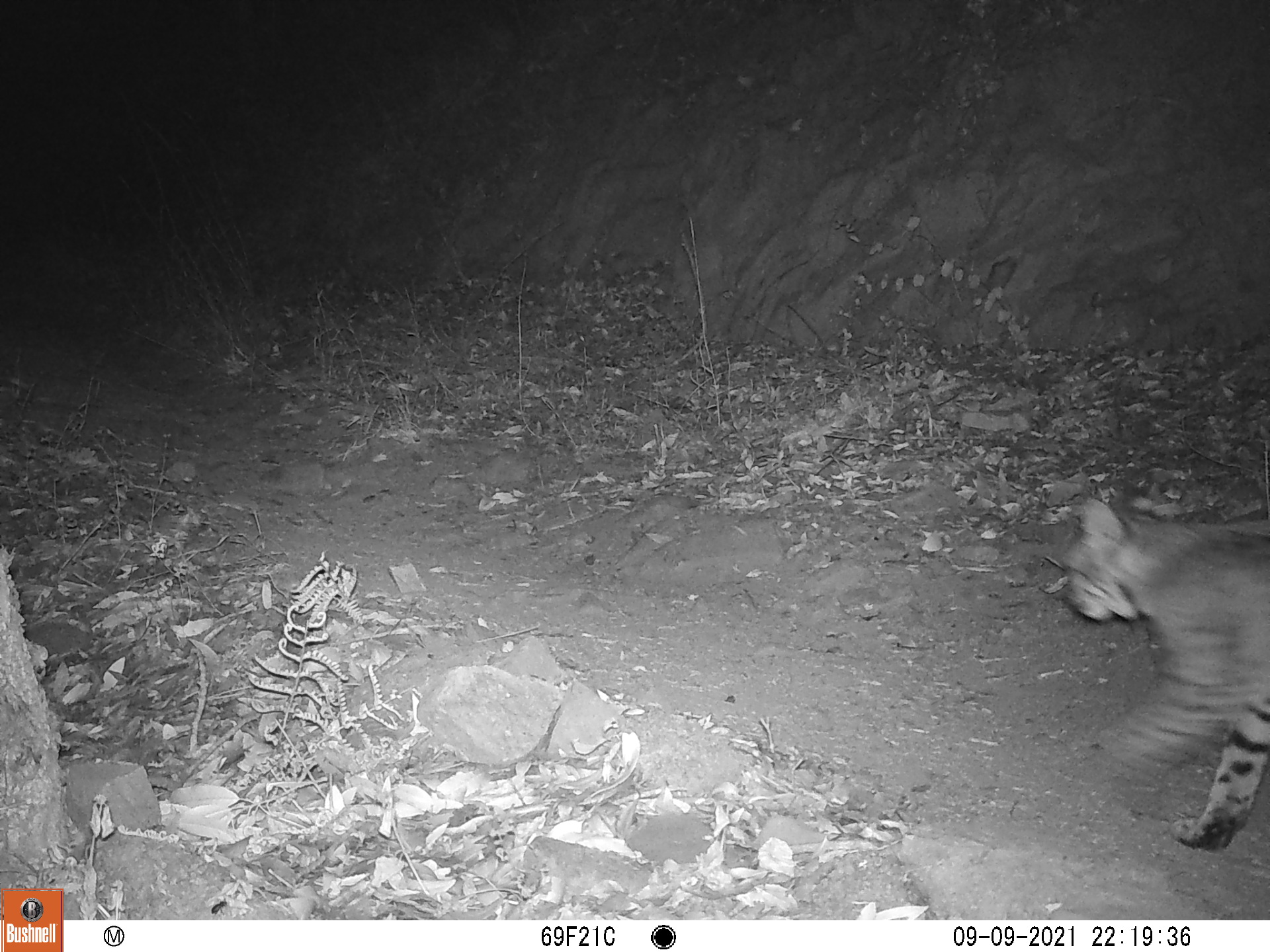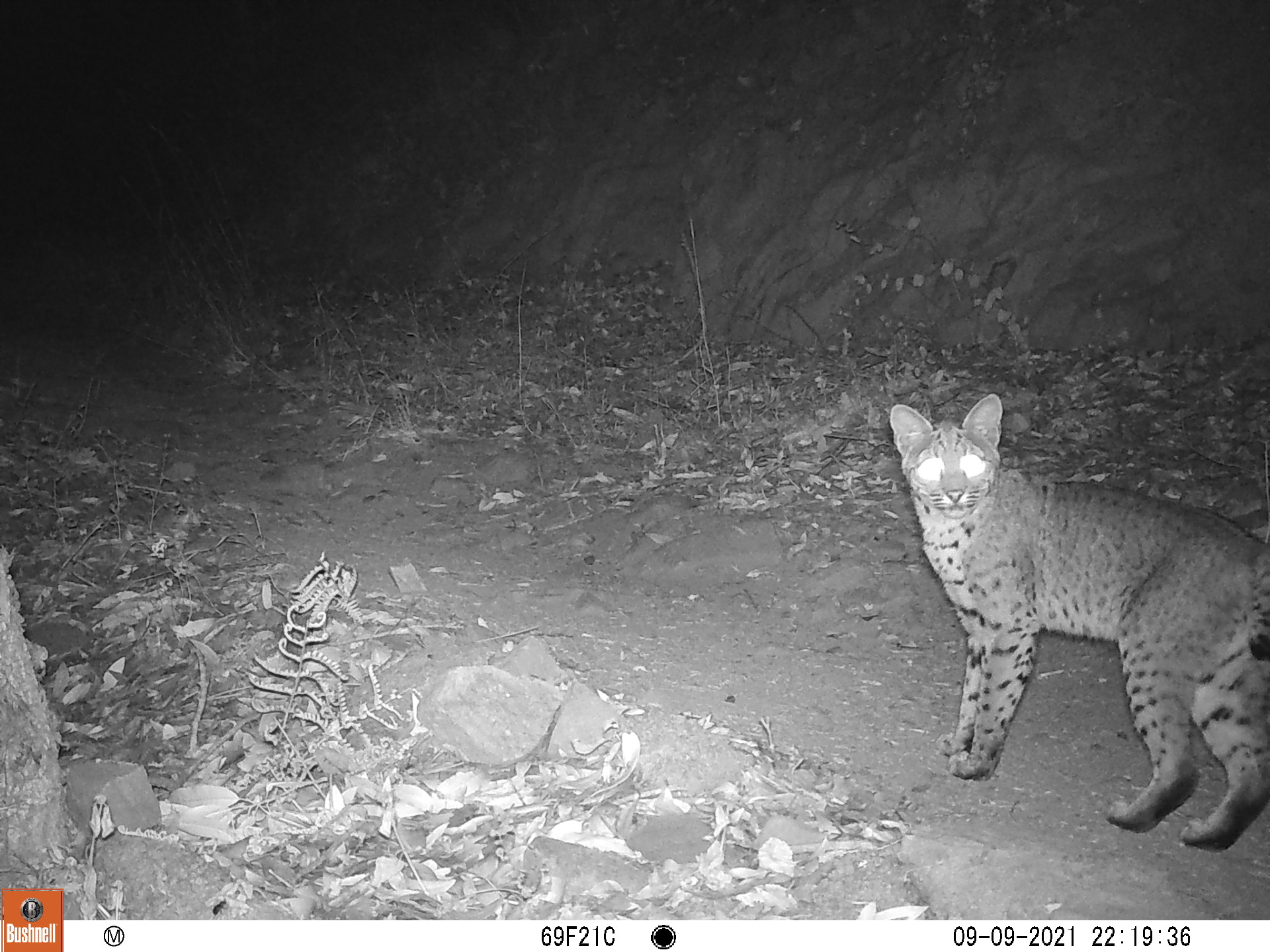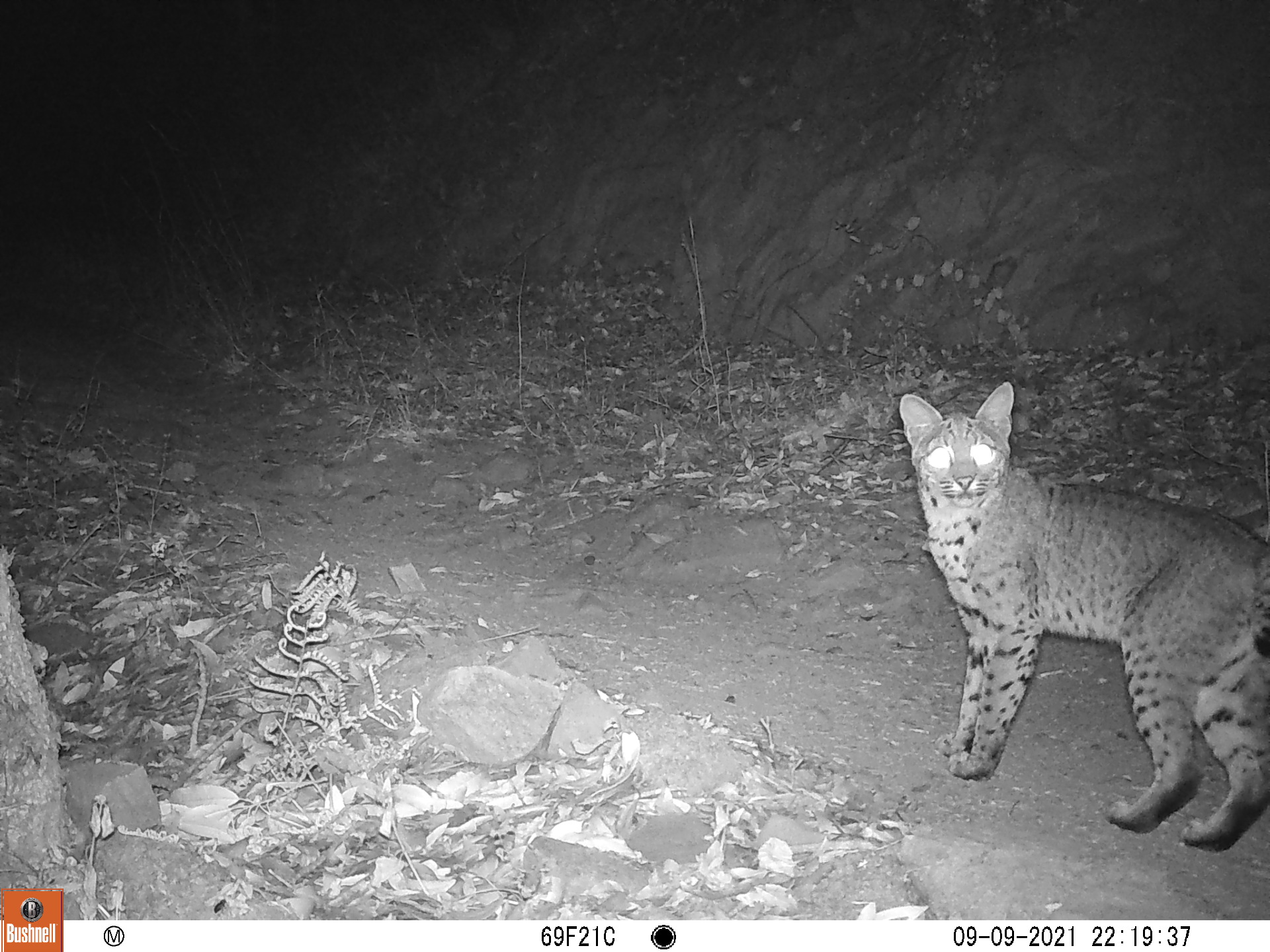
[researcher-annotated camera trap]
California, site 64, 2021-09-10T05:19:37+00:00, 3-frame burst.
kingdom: Animalia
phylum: Chordata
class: Mammalia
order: Carnivora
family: Felidae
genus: Lynx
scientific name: Lynx rufus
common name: bobcat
Bobcat (Lynx rufus).